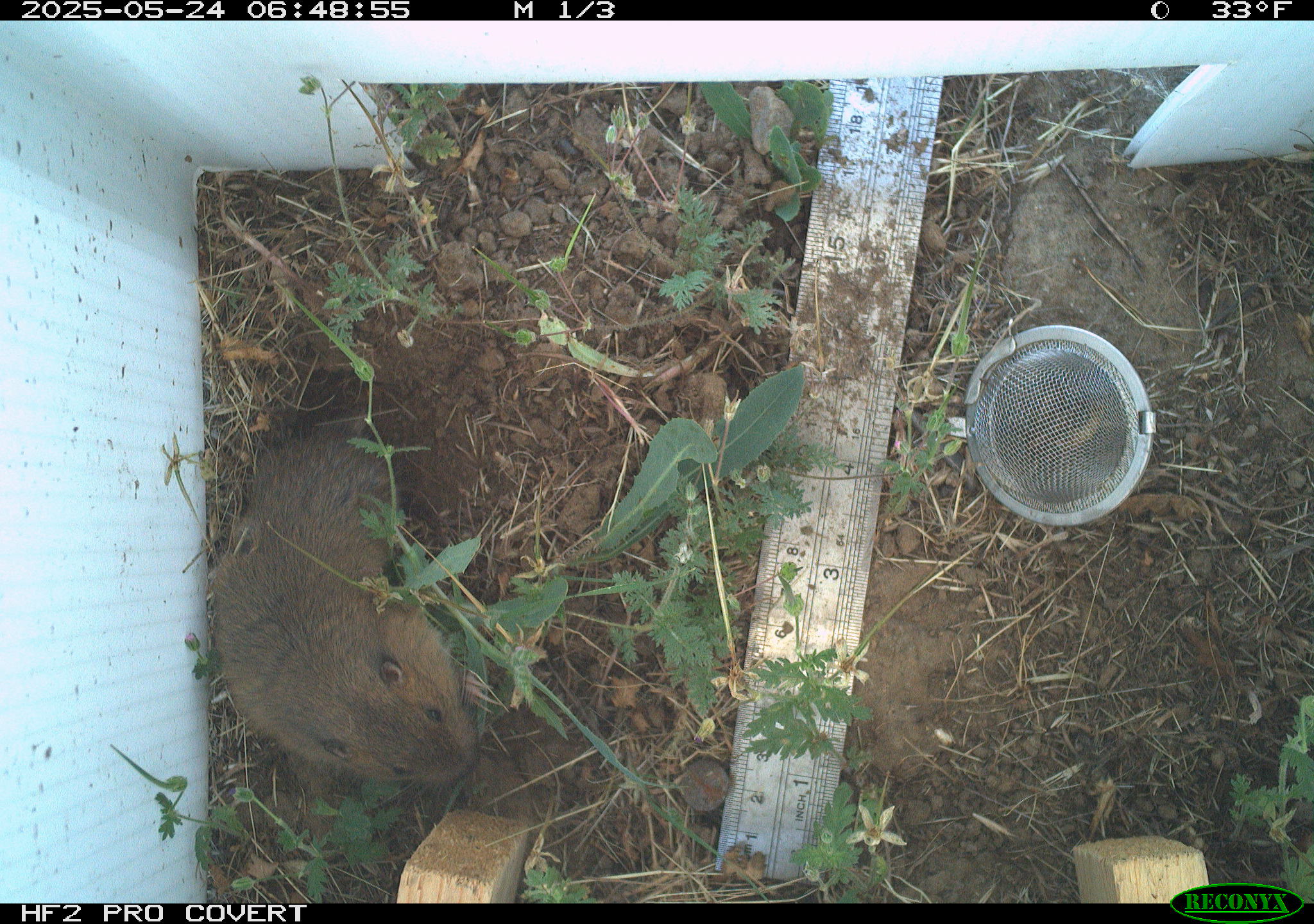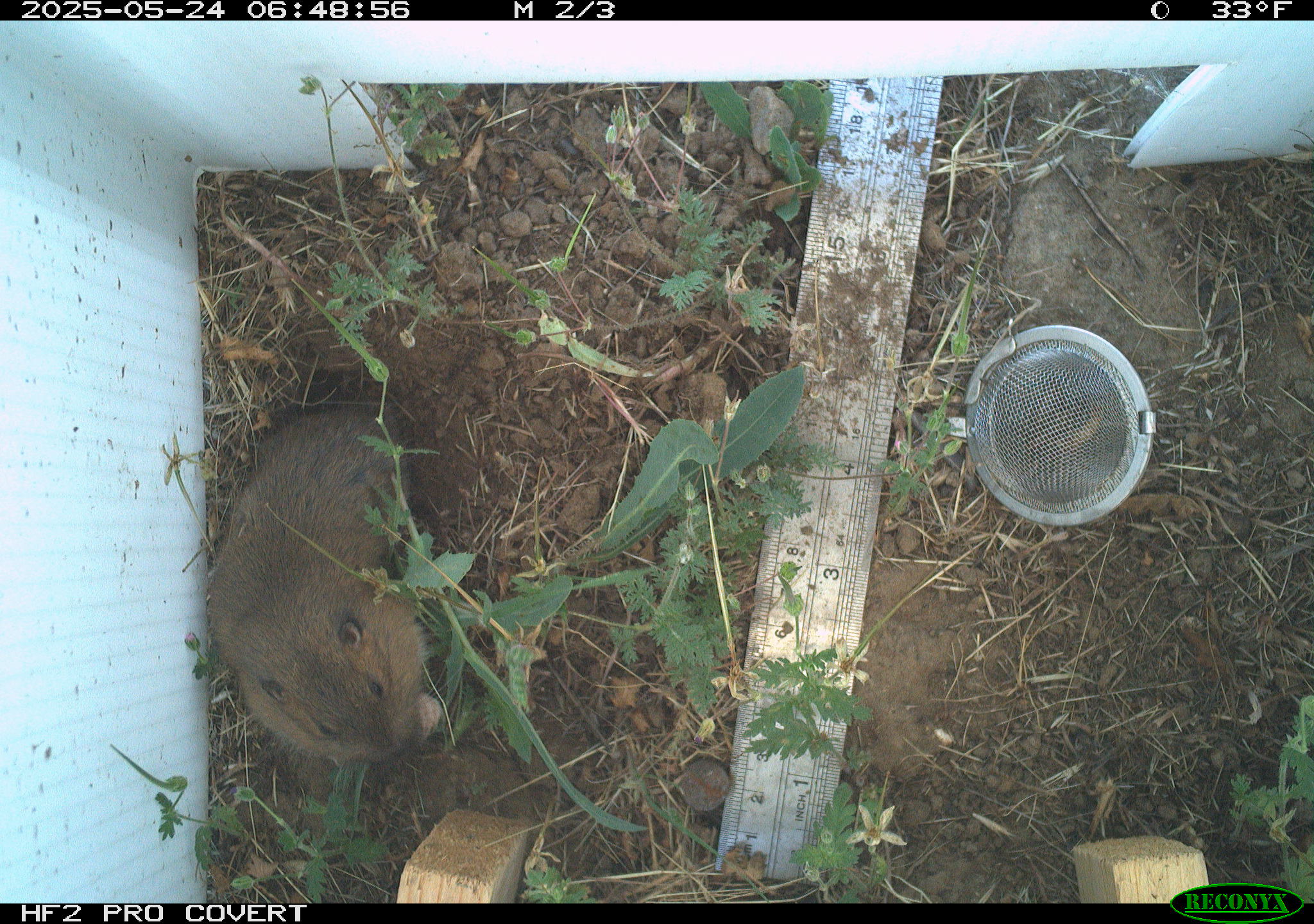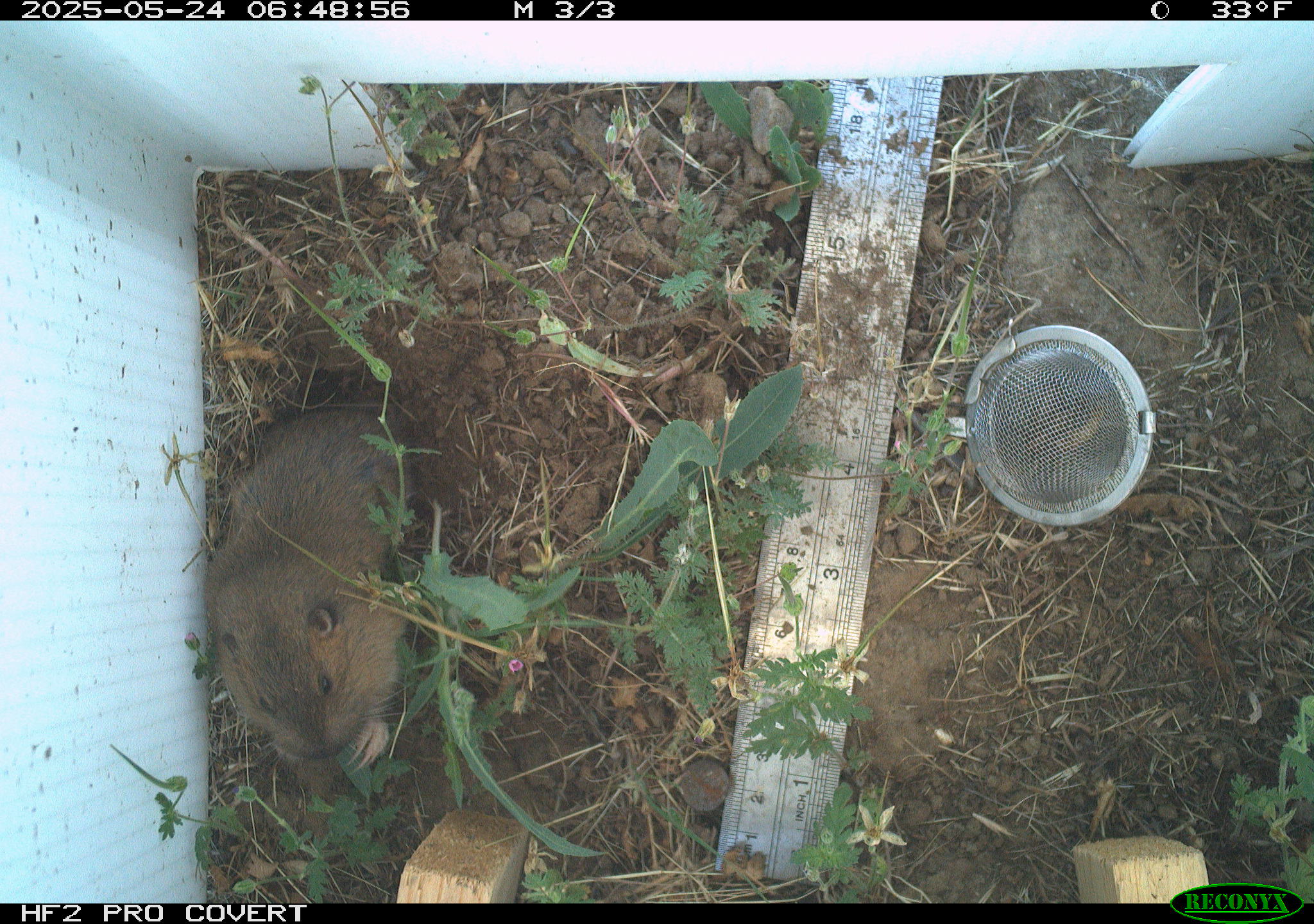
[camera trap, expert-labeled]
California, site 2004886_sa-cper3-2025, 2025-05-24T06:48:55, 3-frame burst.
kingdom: Animalia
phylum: Chordata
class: Mammalia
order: Rodentia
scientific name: Rodentia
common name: rodent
Rodent (Rodentia).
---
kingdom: Animalia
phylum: Chordata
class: Mammalia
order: Rodentia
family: Cricetidae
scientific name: Arvicolinae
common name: voles, lemmings, and muskrats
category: arvicolinae subfamily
Arvicolinae subfamily (voles, lemmings, and muskrats) (Arvicolinae).